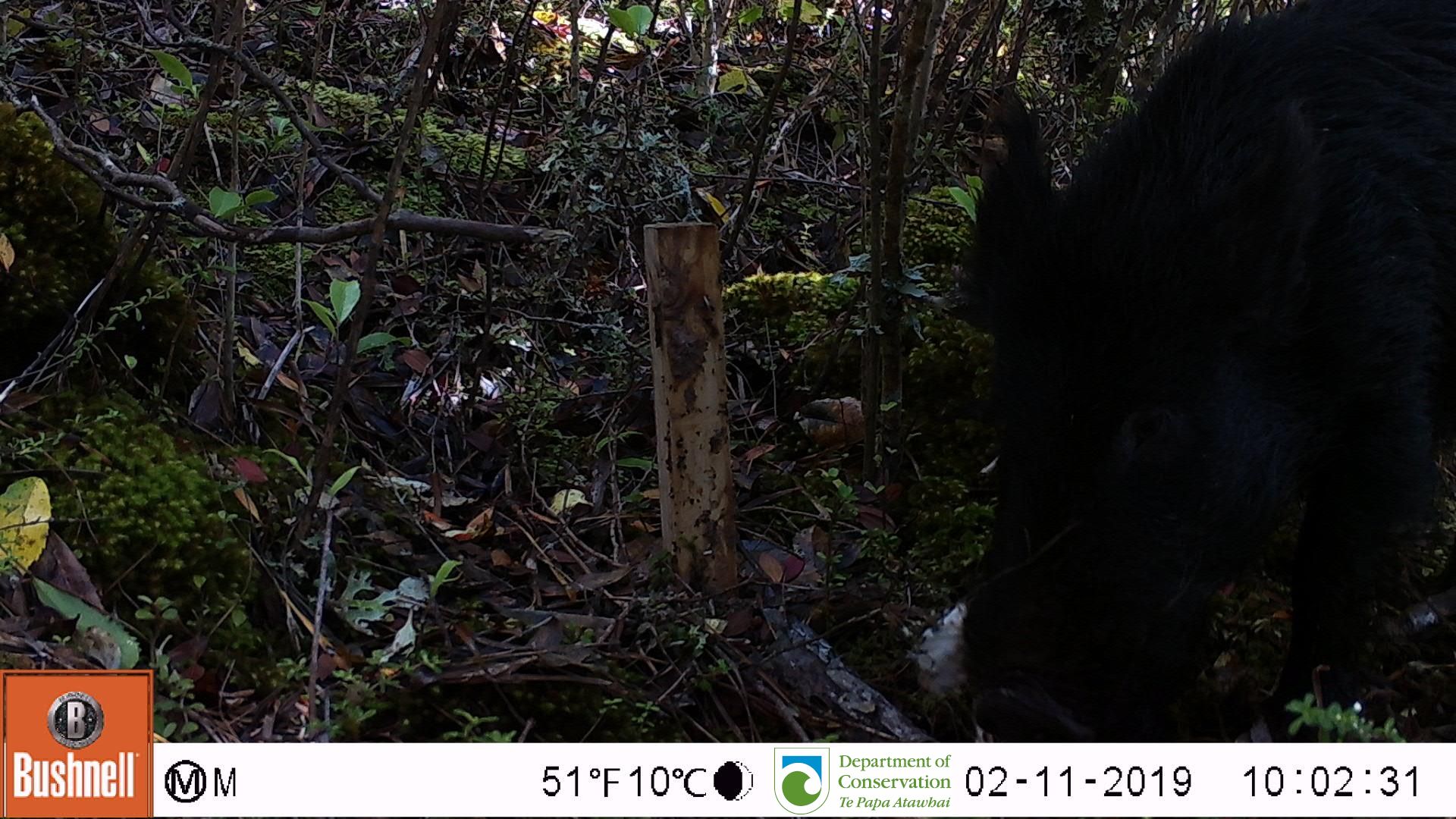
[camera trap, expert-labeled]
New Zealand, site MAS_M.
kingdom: Animalia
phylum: Chordata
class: Mammalia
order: Artiodactyla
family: Suidae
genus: Sus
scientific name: Sus scrofa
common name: pig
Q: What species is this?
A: Pig (Sus scrofa).